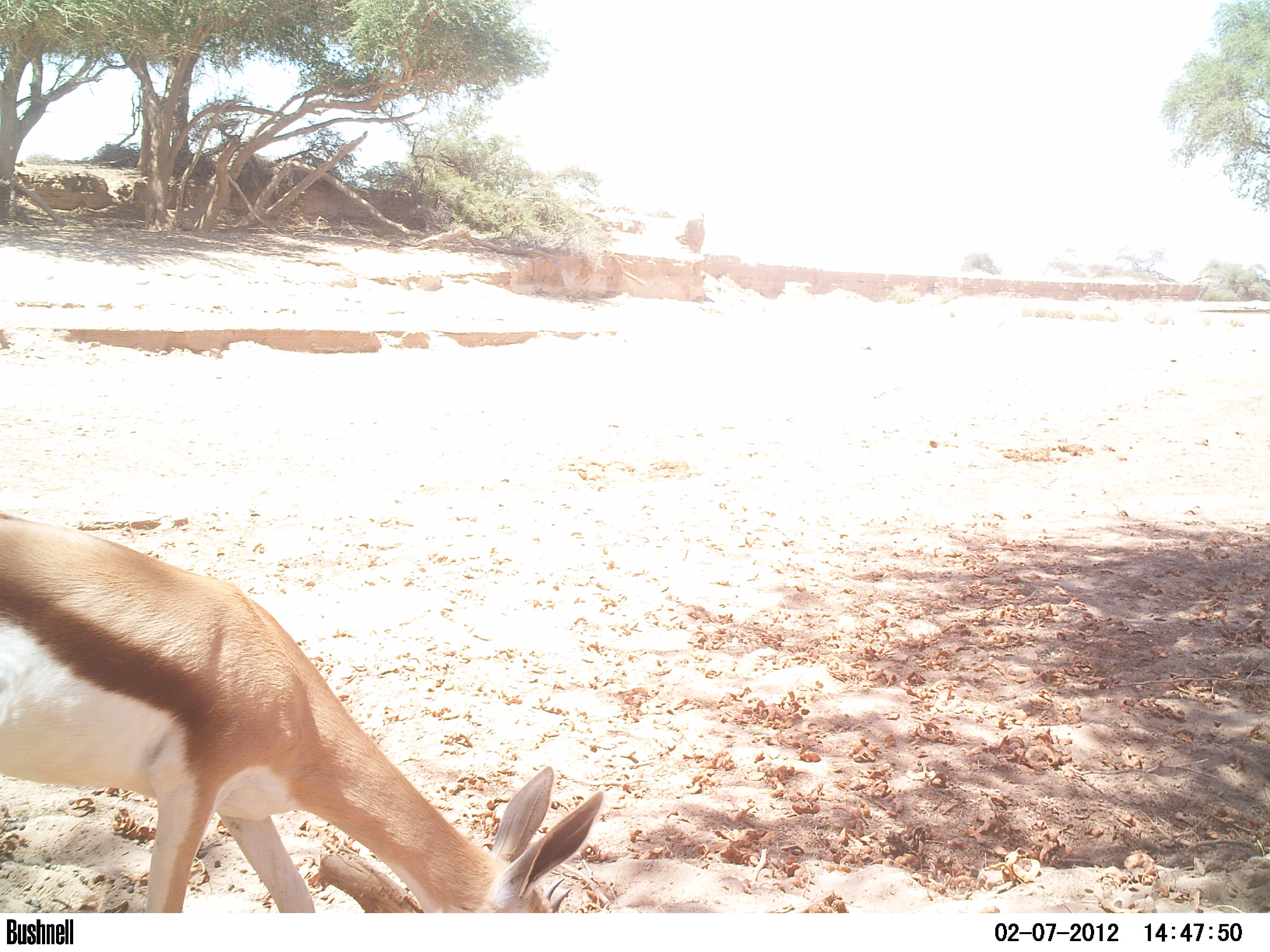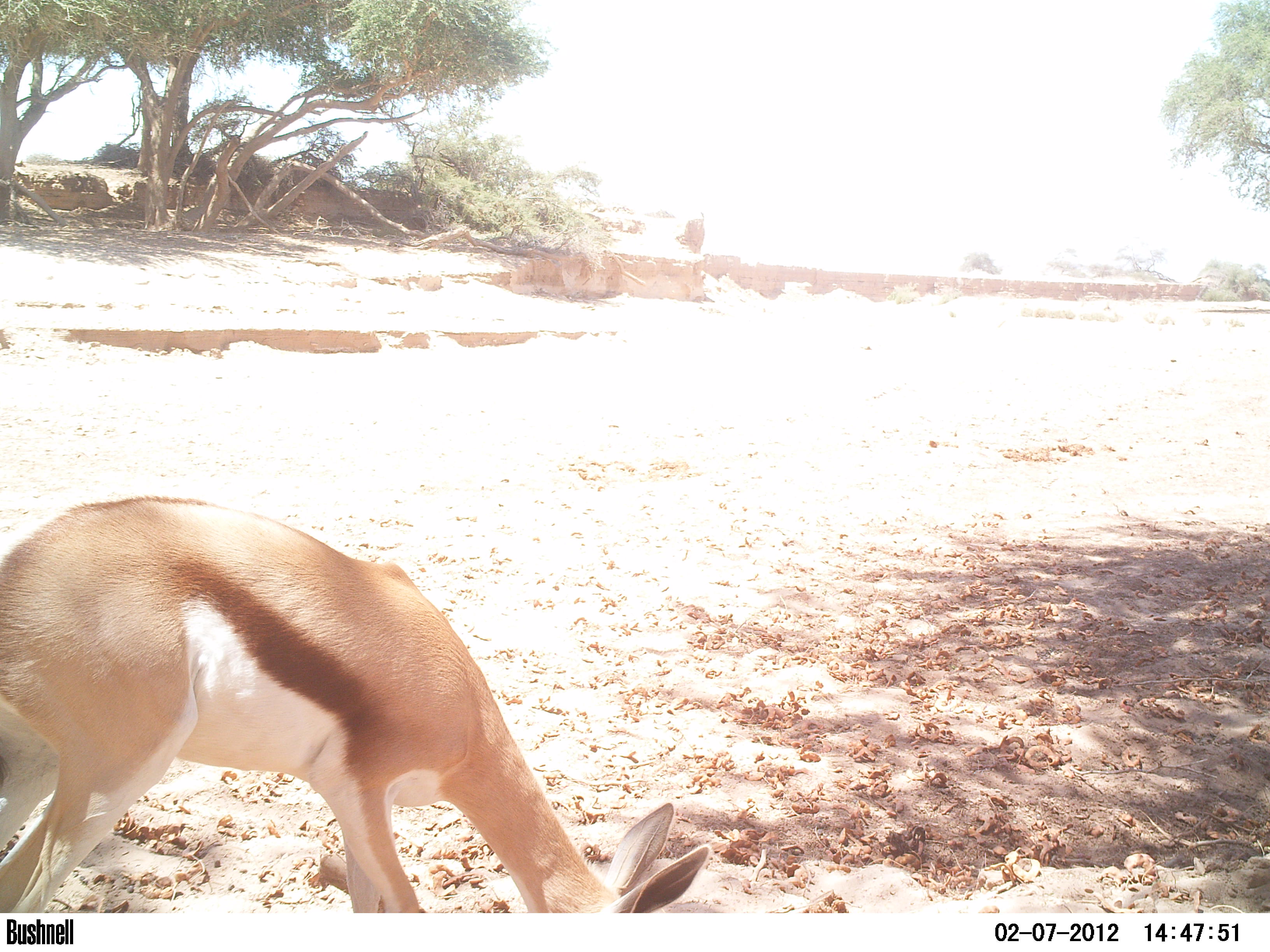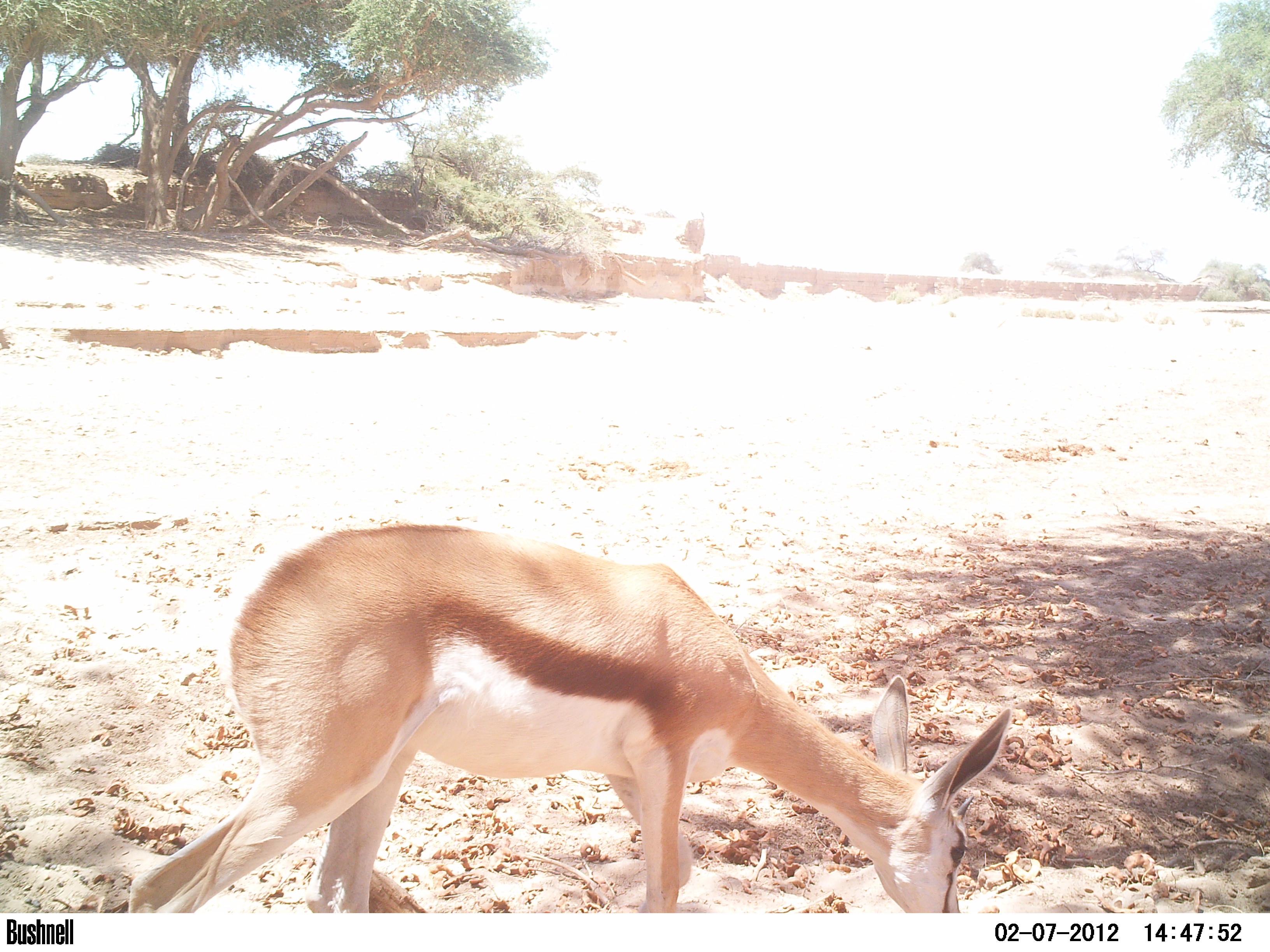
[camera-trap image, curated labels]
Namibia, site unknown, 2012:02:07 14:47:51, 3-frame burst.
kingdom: Animalia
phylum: Chordata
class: Mammalia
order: Artiodactyla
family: Bovidae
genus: Antidorcas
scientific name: Antidorcas marsupialis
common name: springbok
Antidorcas marsupialis (springbok).